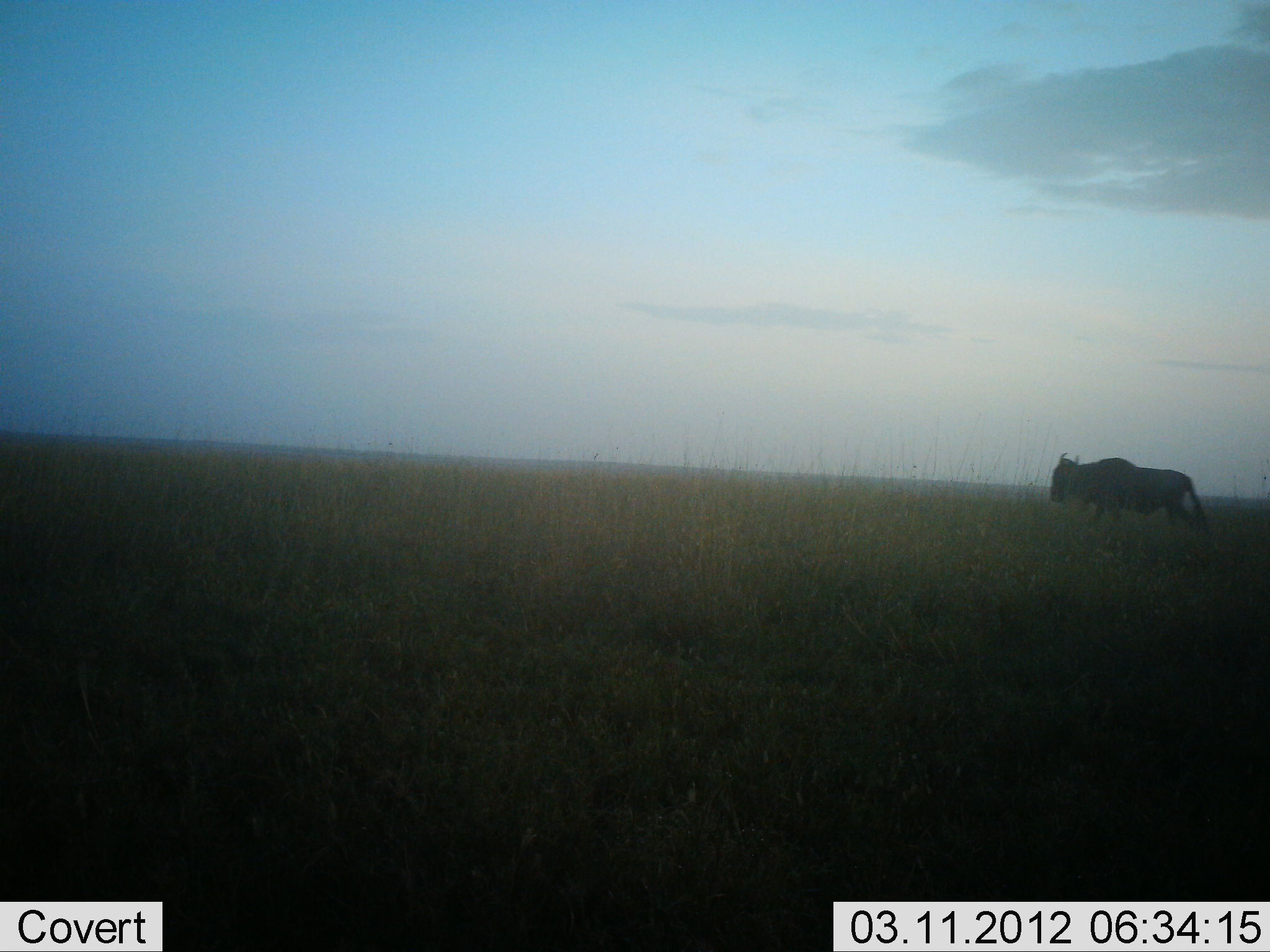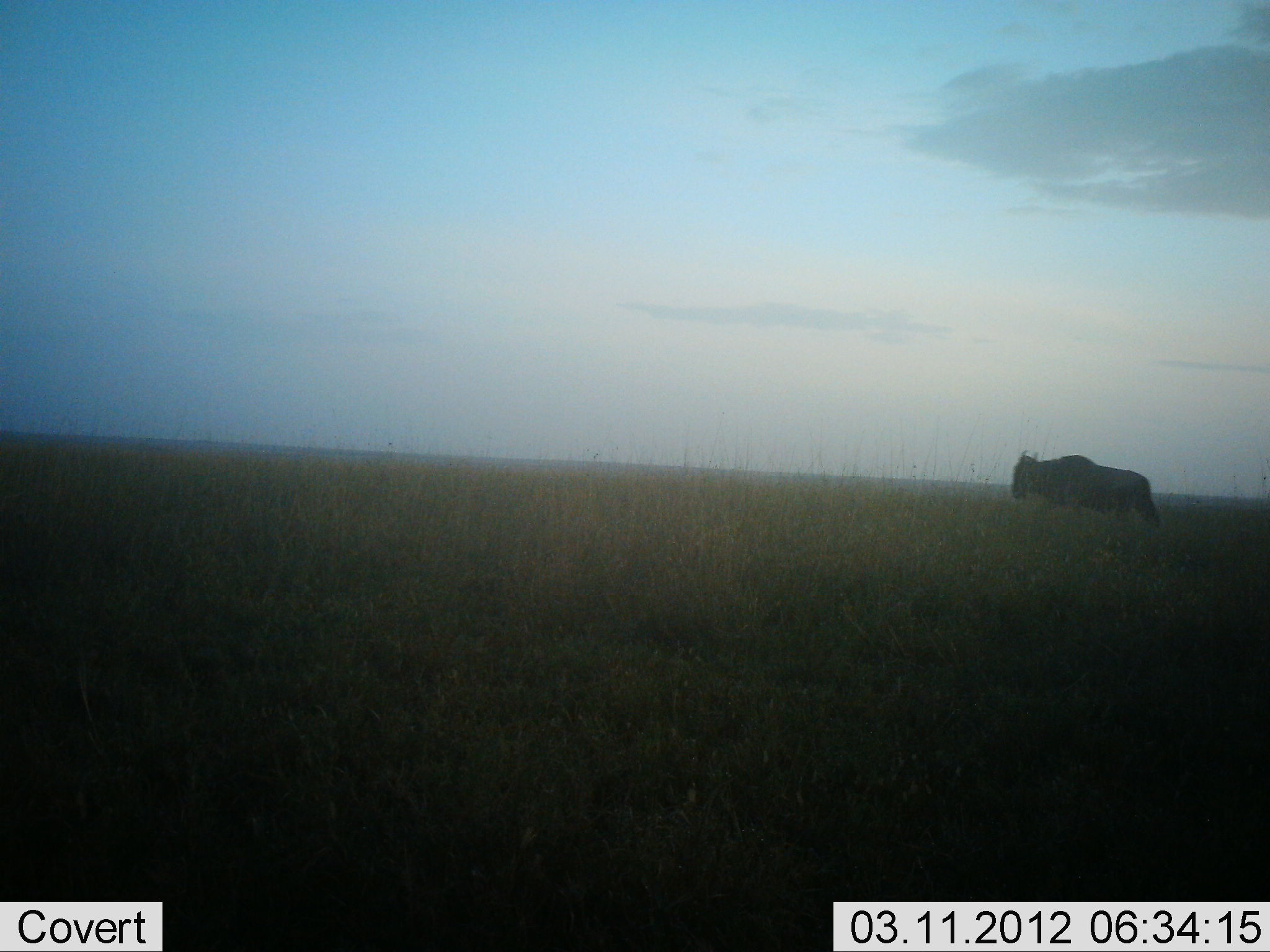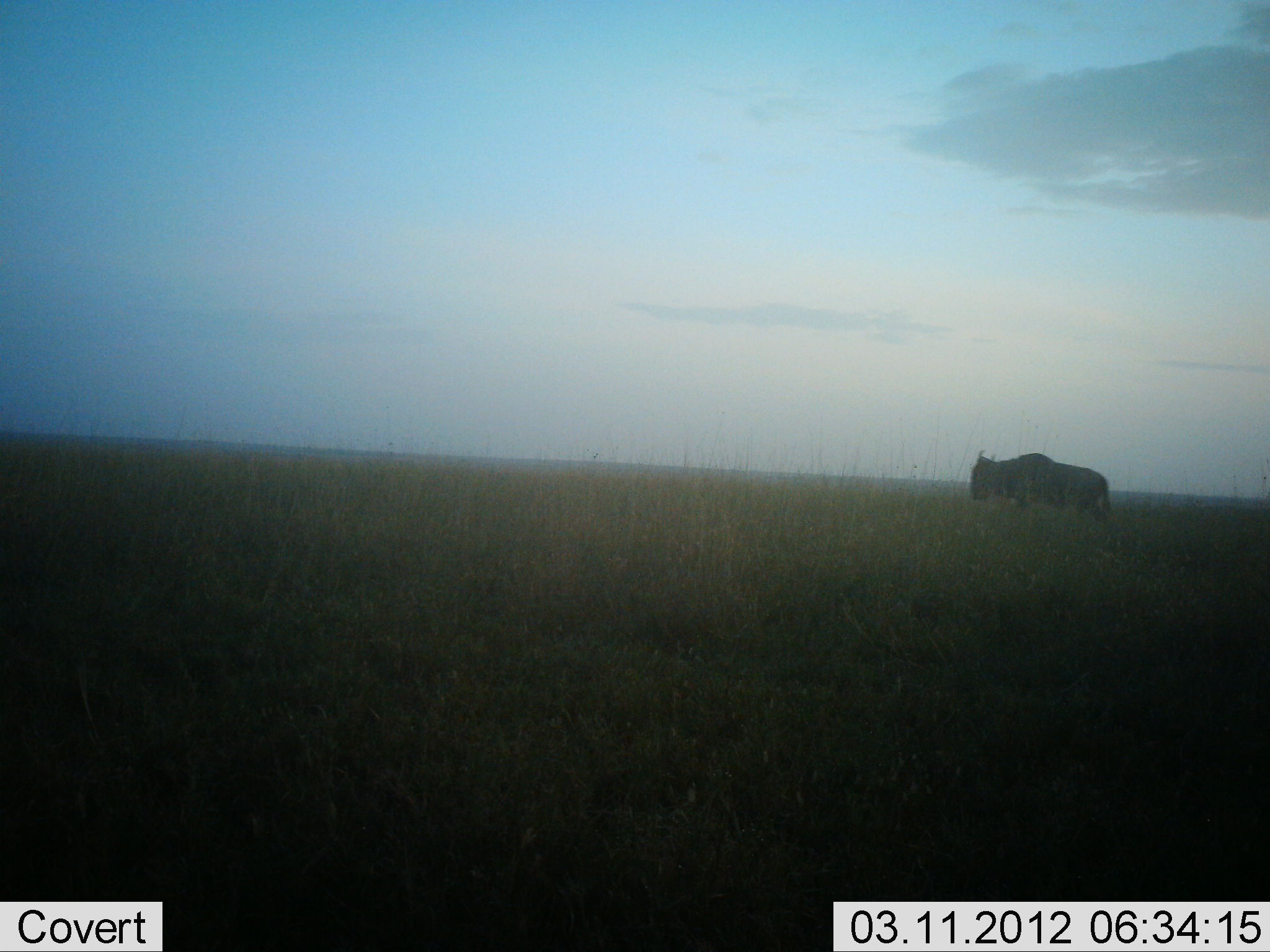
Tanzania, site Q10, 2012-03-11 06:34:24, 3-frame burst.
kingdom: Animalia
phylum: Chordata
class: Mammalia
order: Artiodactyla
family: Bovidae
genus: Connochaetes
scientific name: Connochaetes taurinus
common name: blue wildebeest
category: wildebeest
Wildebeest (blue wildebeest) (Connochaetes taurinus), count 1. Behavior (volunteer vote fractions): standing 3%, resting 0%, moving 100%, interacting 0%. Young present (vote fraction): 0%. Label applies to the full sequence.